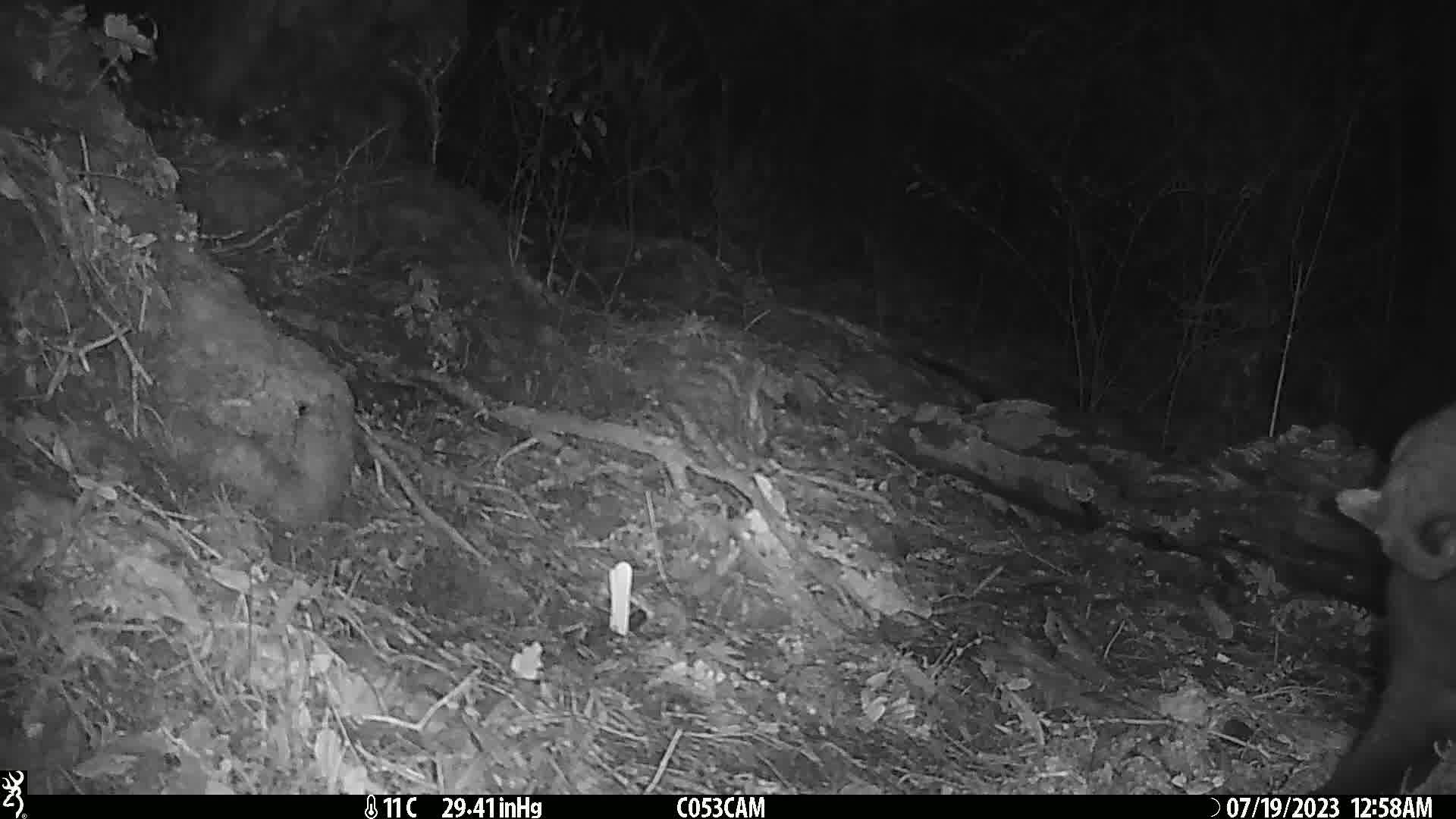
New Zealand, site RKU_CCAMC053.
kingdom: Animalia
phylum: Chordata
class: Mammalia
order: Diprotodontia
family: Phalangeridae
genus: Trichosurus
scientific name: Trichosurus vulpecula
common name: common brushtail possum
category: possum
Possum (common brushtail possum) (Trichosurus vulpecula).